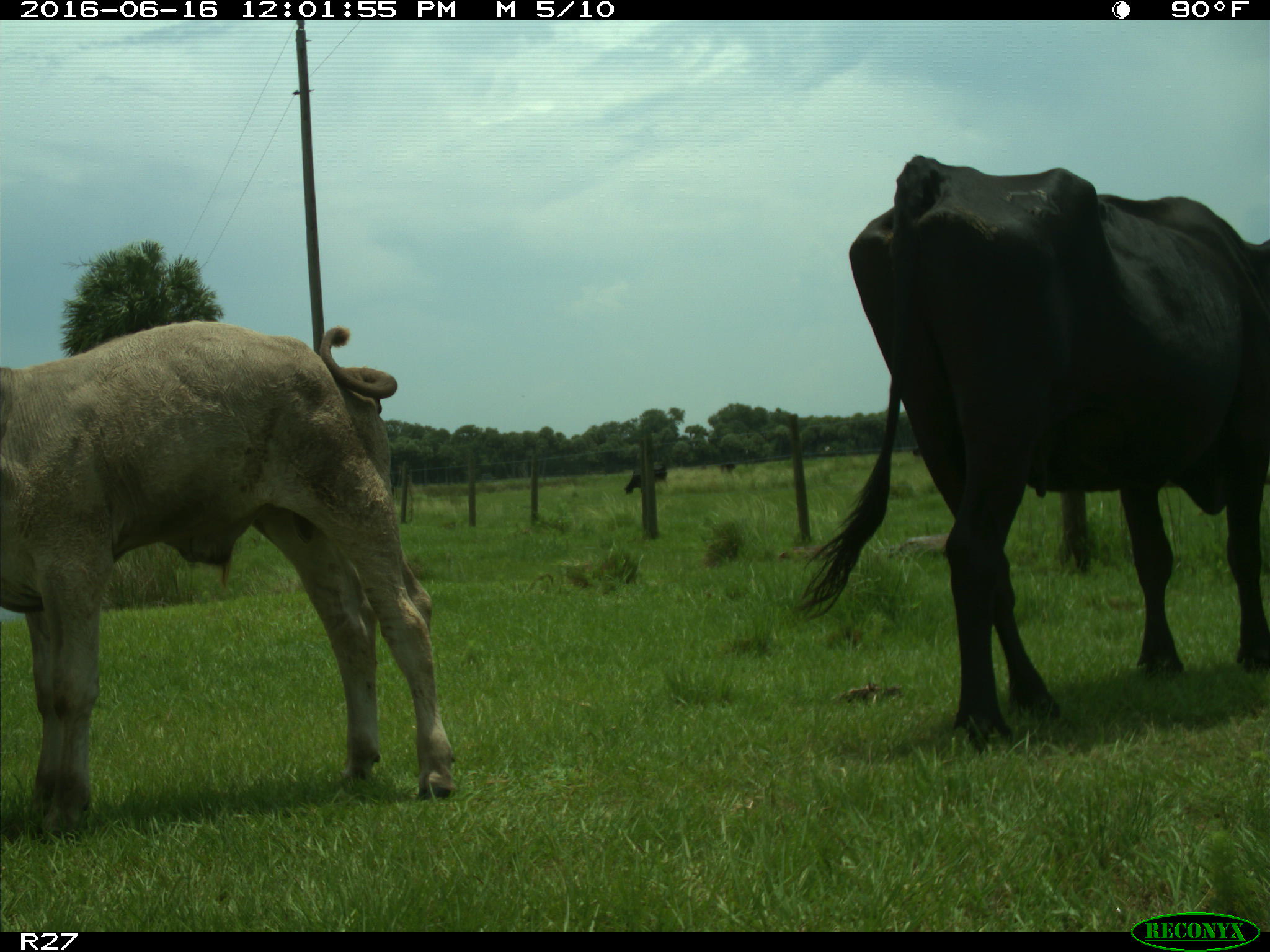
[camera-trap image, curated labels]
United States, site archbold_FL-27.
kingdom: Animalia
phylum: Chordata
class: Mammalia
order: Artiodactyla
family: Bovidae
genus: Bos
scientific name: Bos taurus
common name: domestic cow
Bos taurus (domestic cow).